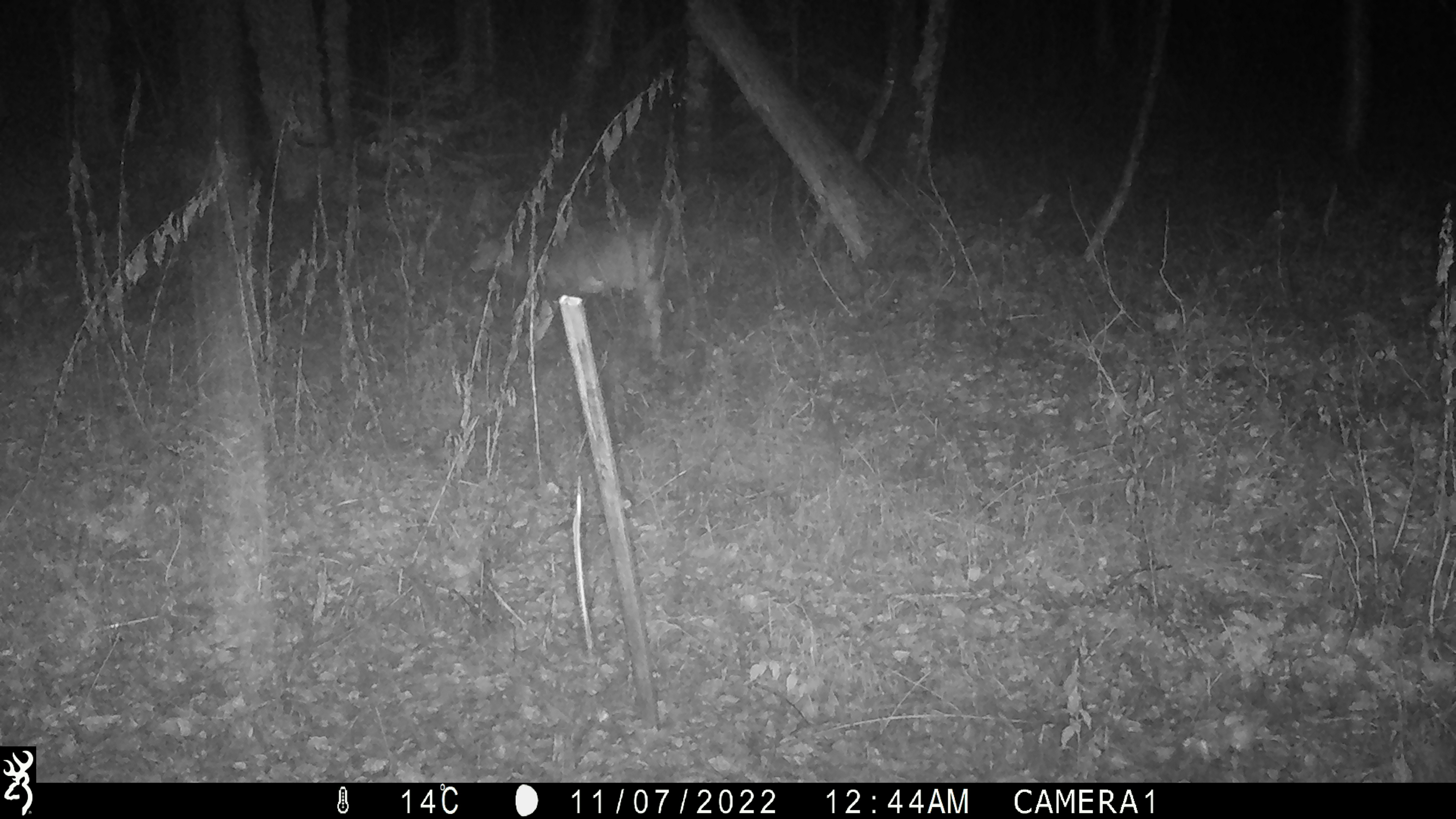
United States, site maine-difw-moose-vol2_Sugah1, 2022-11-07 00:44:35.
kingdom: Animalia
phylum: Chordata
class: Mammalia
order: Artiodactyla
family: Cervidae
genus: Odocoileus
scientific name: Odocoileus virginianus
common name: white-tailed deer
White-tailed deer (Odocoileus virginianus).